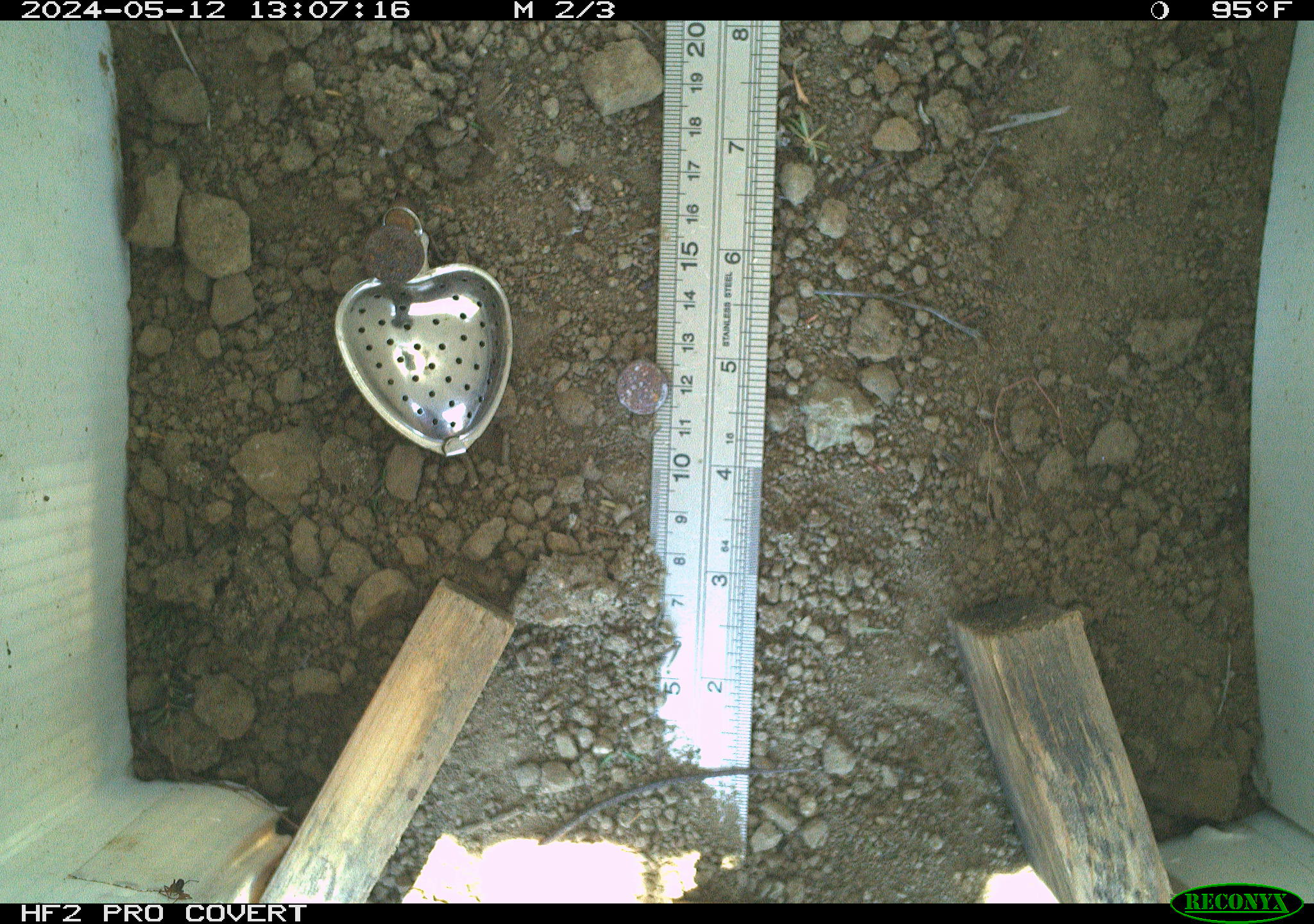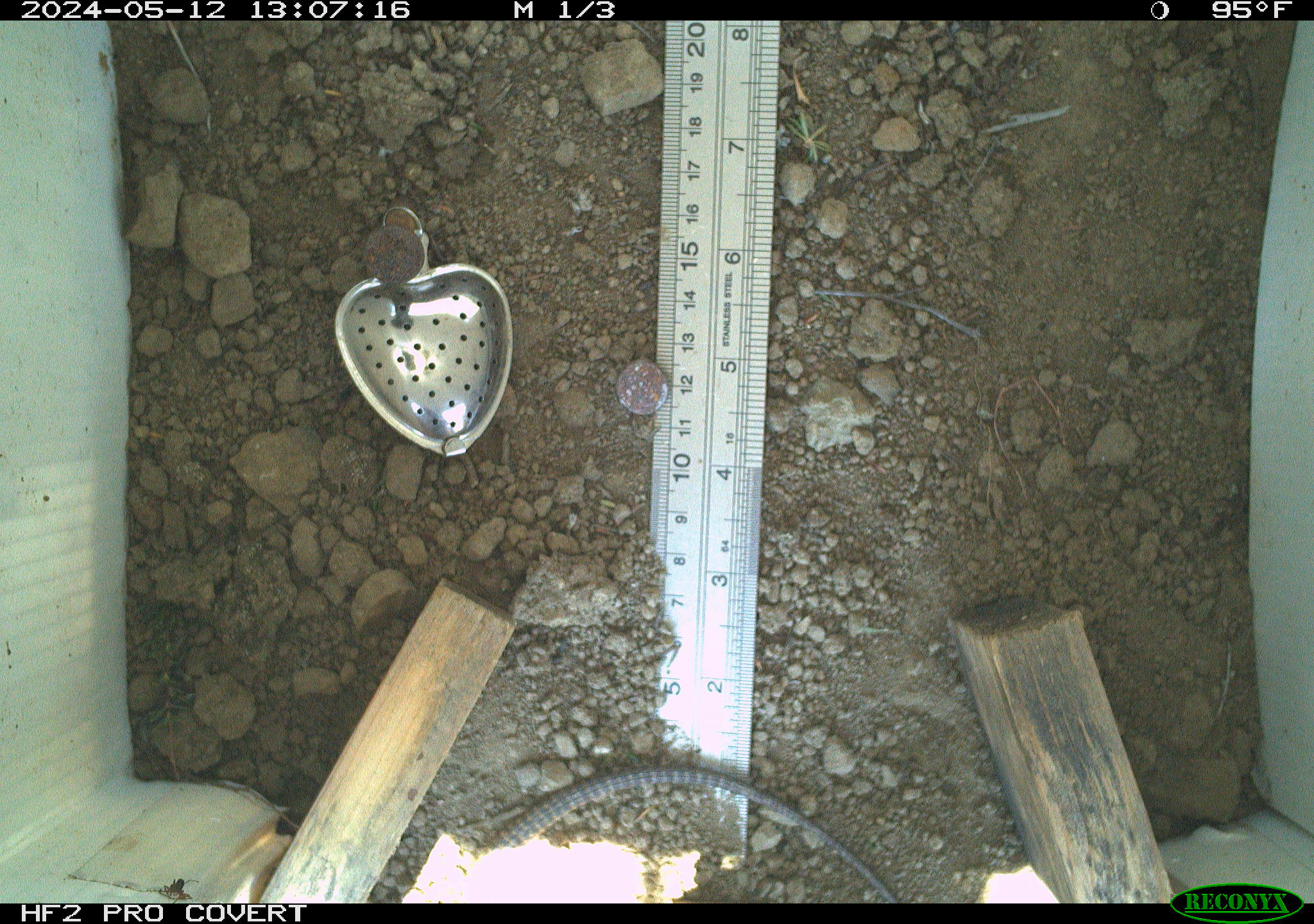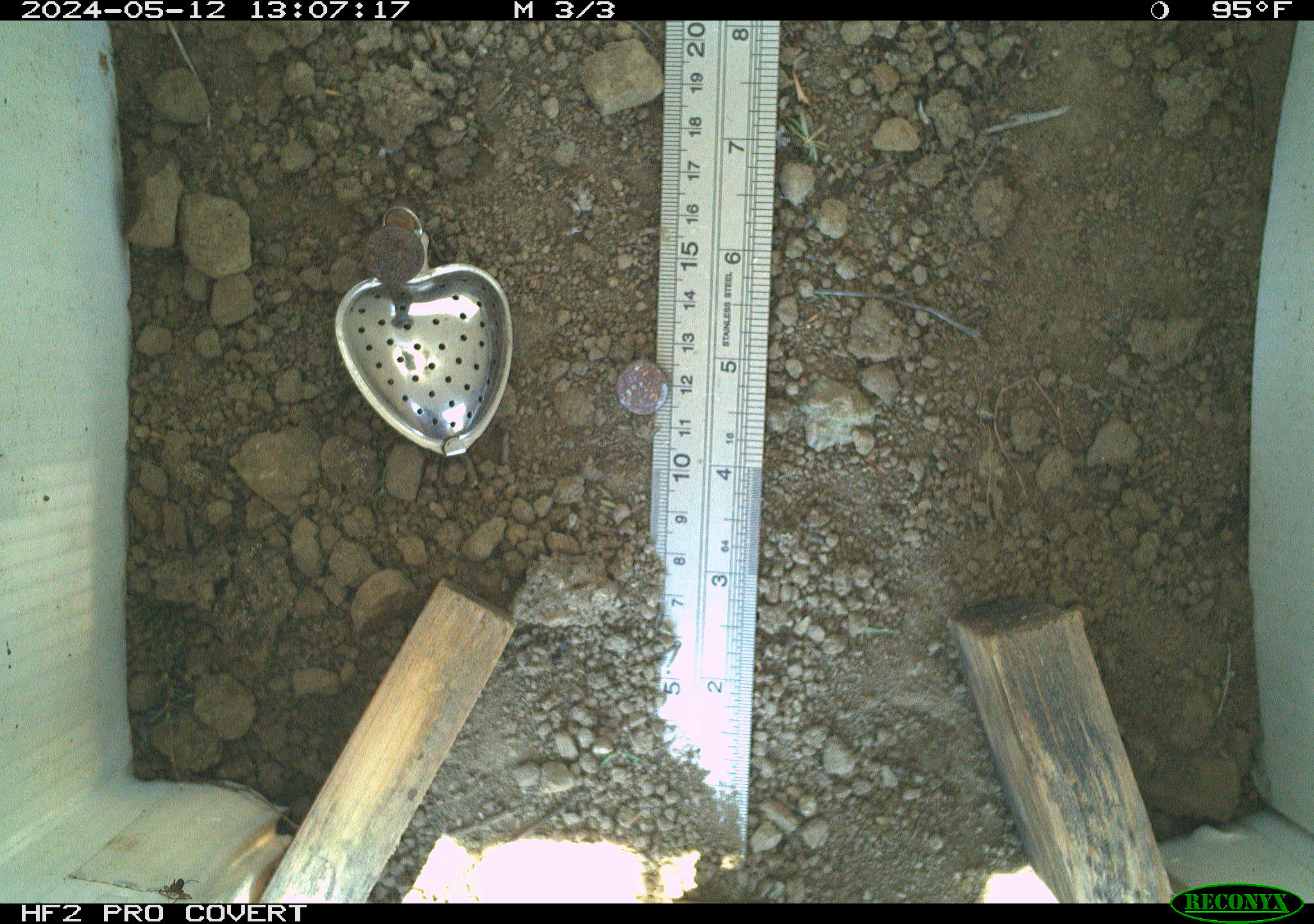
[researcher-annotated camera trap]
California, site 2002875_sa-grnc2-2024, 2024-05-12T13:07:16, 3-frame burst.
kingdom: Animalia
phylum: Chordata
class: Reptilia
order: Squamata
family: Teiidae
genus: Aspidoscelis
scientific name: Aspidoscelis tigris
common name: western whiptail